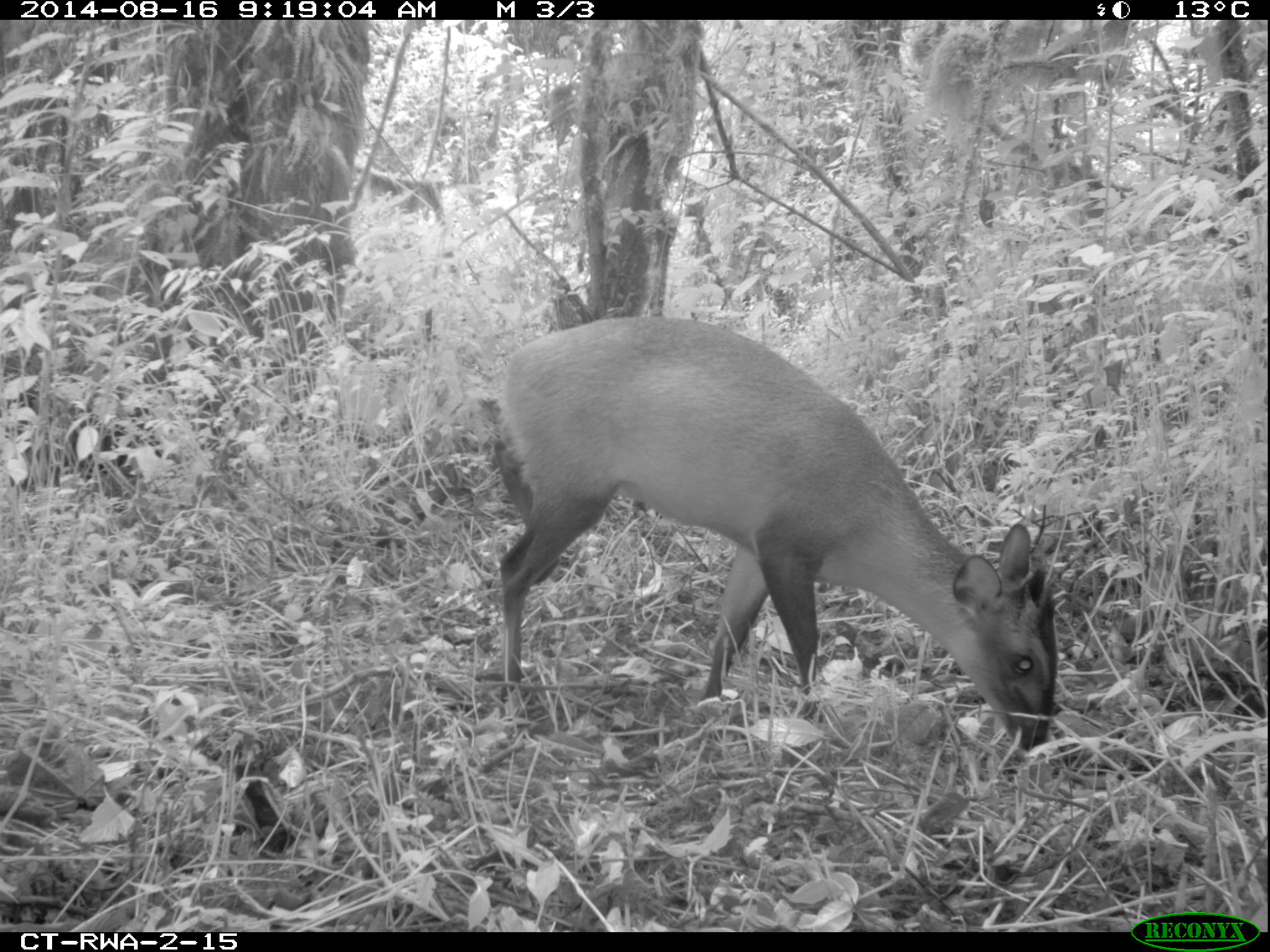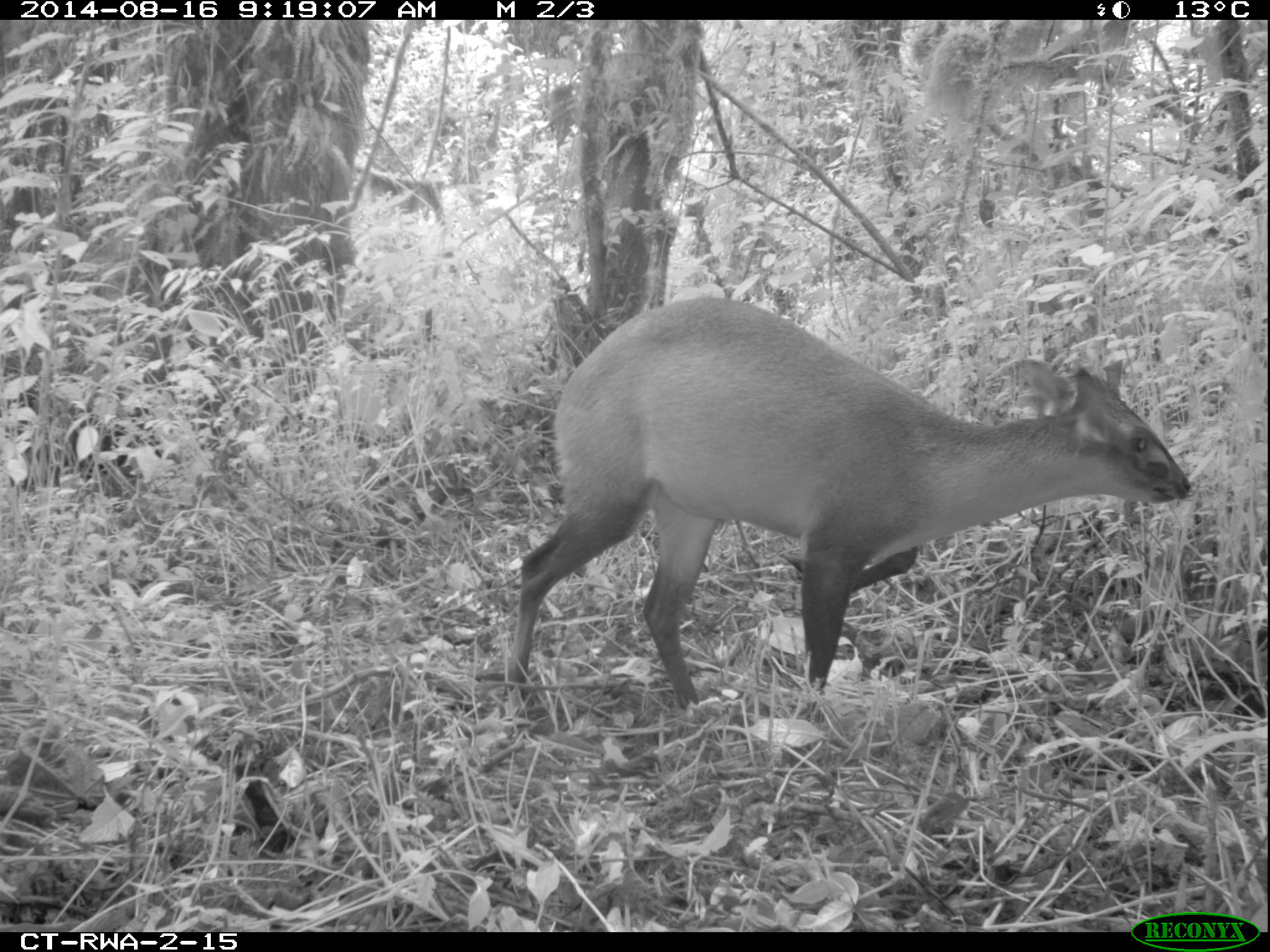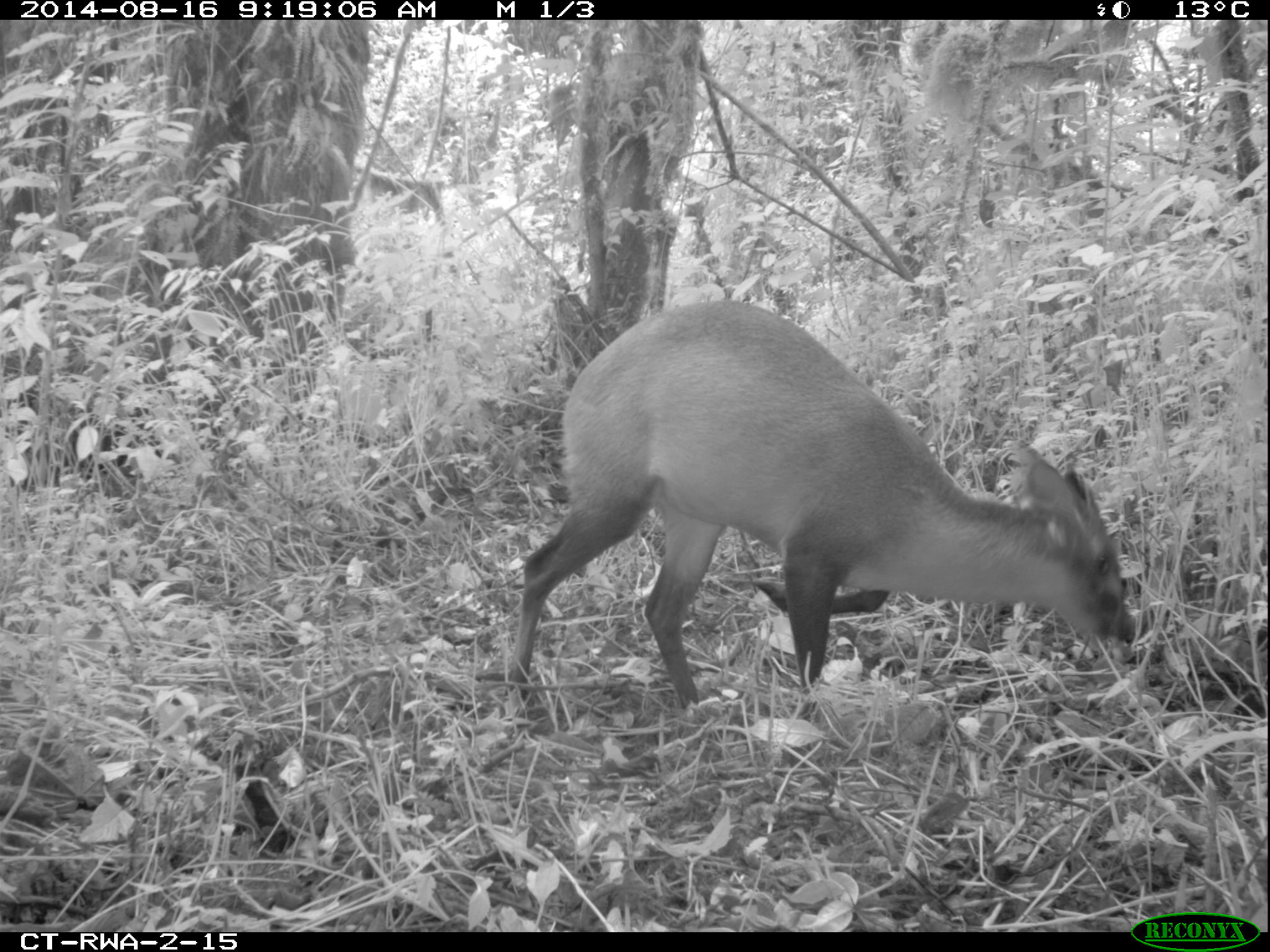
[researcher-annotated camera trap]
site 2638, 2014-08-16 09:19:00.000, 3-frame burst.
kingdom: Animalia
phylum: Chordata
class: Mammalia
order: Artiodactyla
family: Bovidae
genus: Cephalophus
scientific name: Cephalophus nigrifrons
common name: black-fronted duiker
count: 1